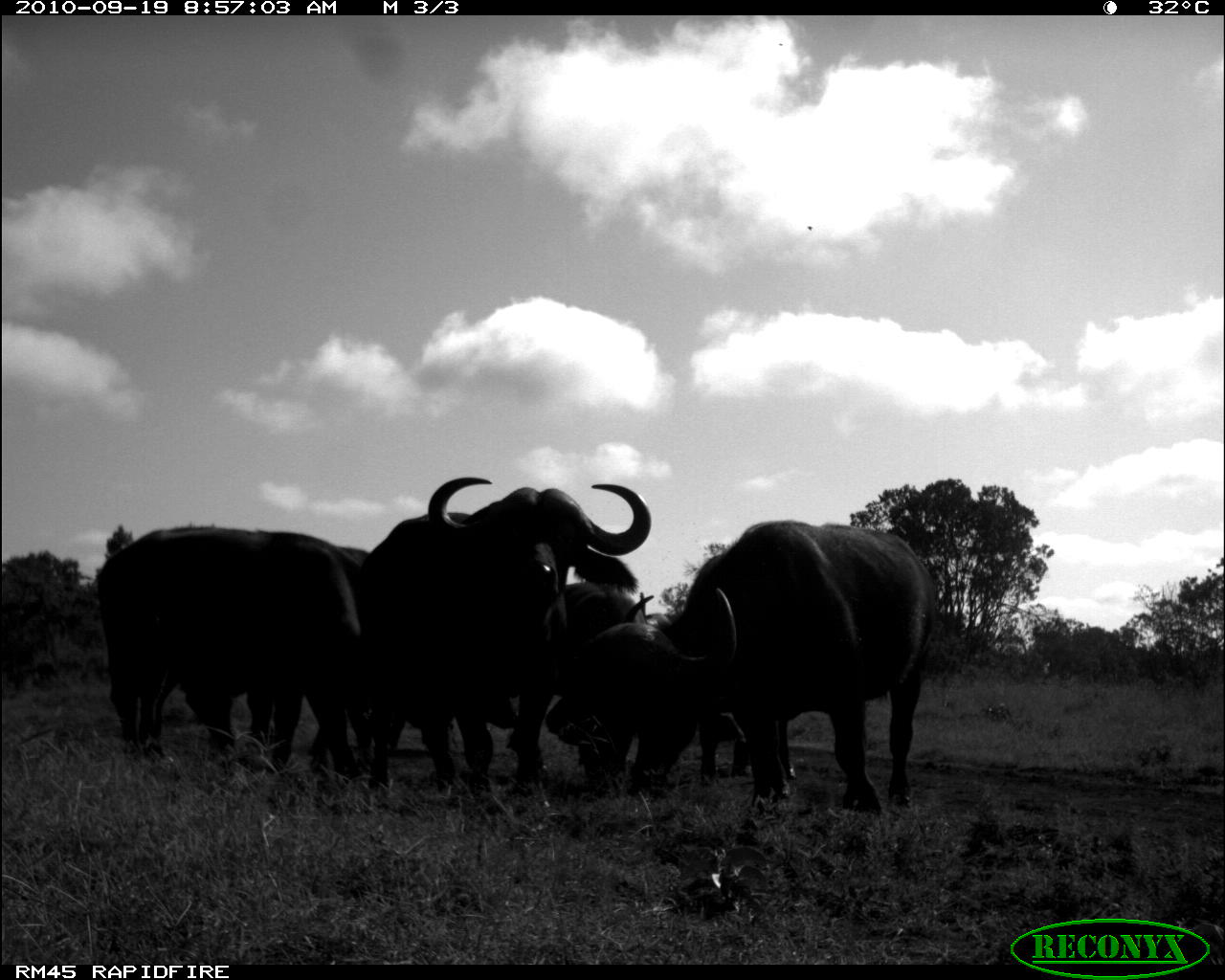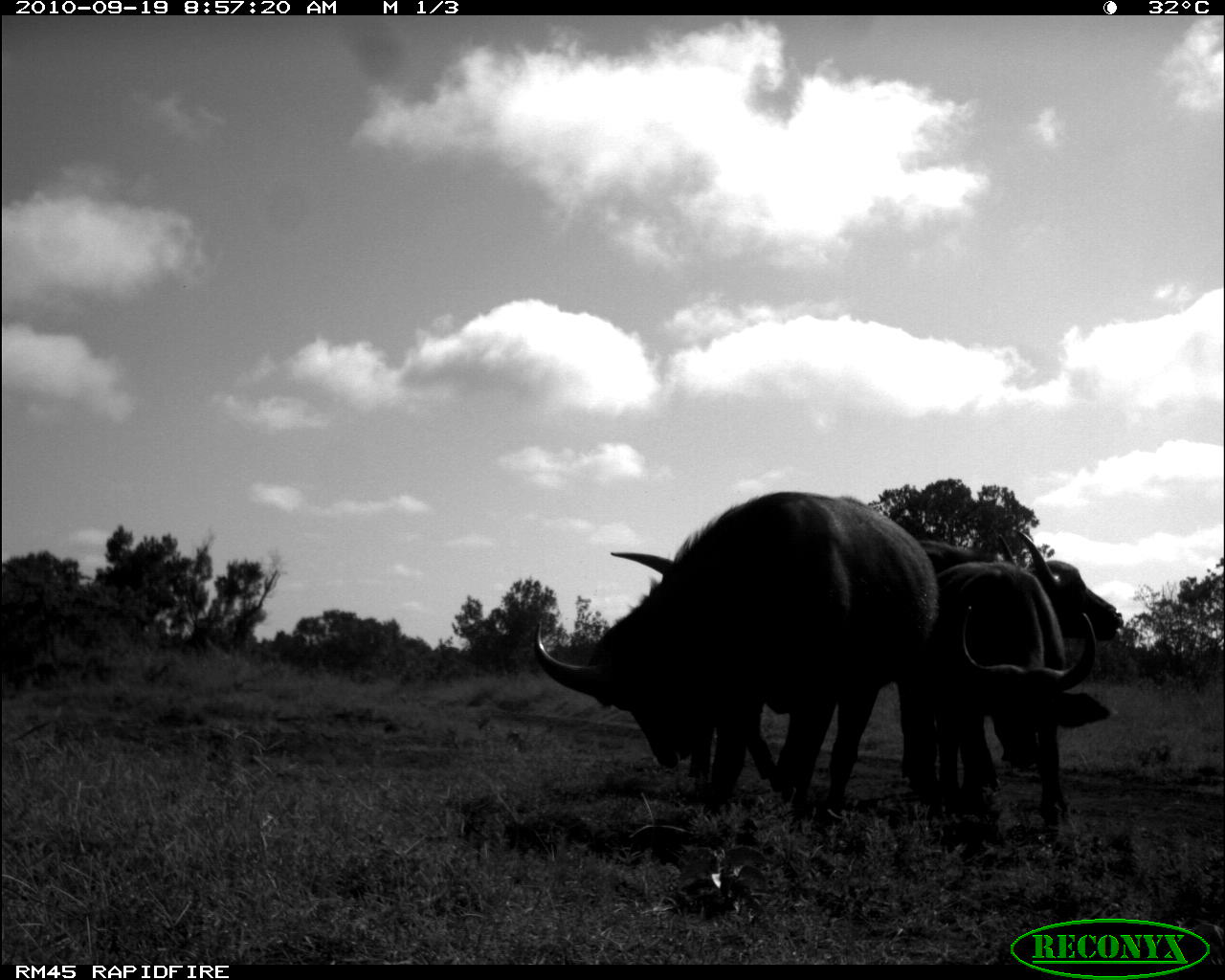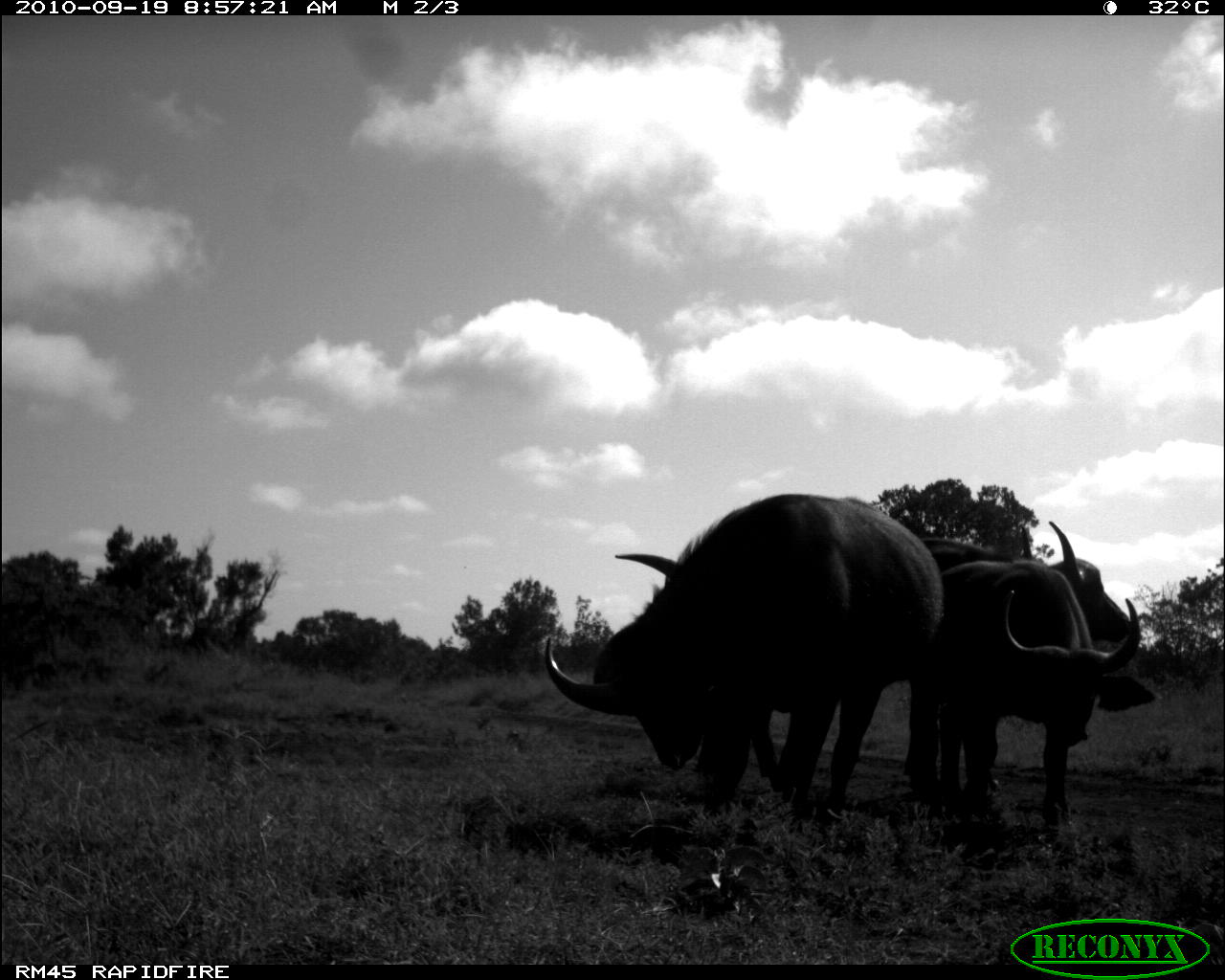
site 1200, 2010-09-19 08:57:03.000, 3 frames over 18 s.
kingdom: Animalia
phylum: Chordata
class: Mammalia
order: Artiodactyla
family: Bovidae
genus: Syncerus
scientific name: Syncerus caffer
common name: african buffalo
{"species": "Syncerus caffer (african buffalo)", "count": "4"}